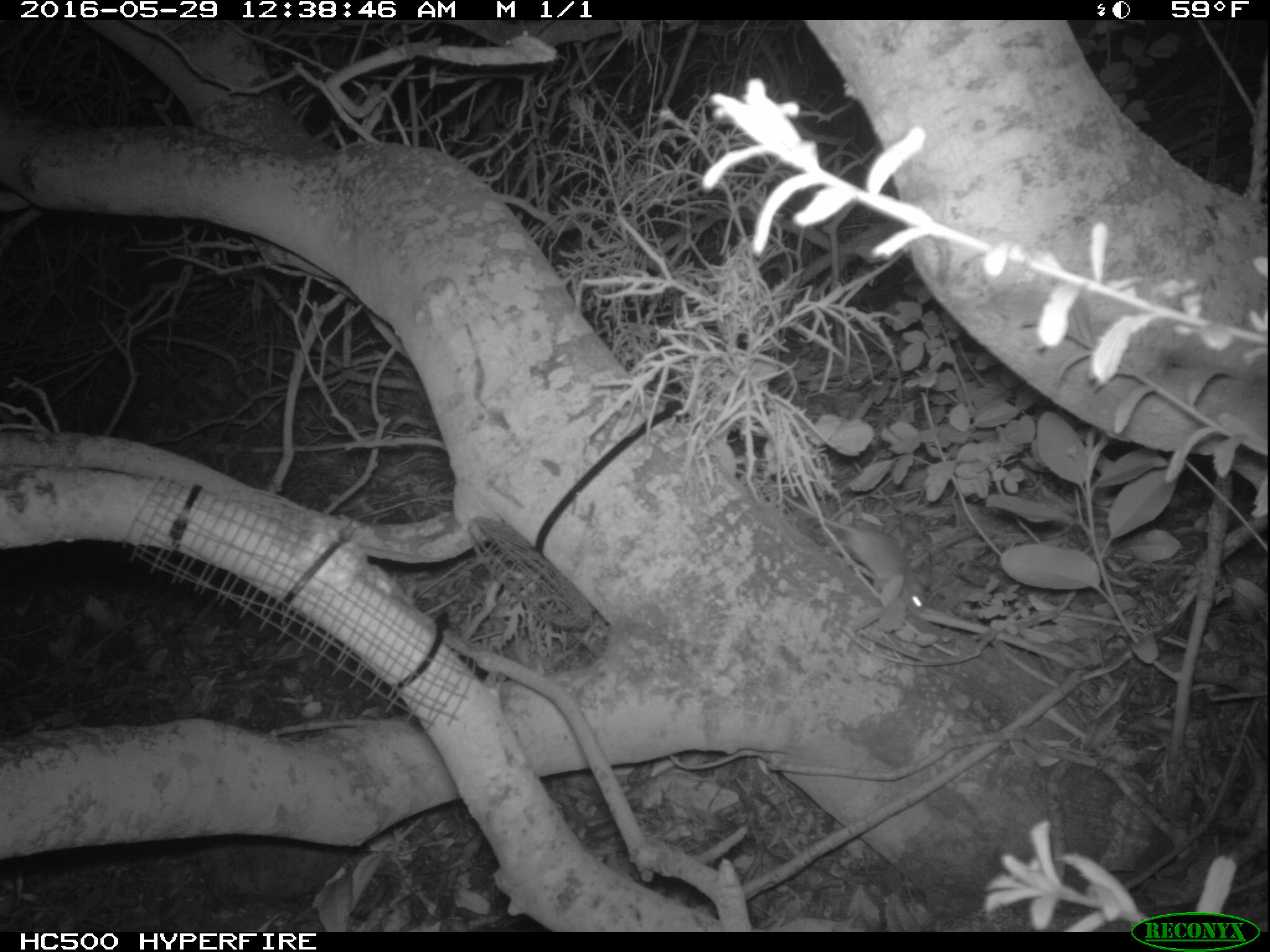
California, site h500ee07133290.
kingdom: Animalia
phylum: Chordata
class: Mammalia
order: Rodentia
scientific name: Rodentia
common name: rodent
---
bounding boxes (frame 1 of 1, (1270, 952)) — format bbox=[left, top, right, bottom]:
rodent: bbox=[784, 494, 931, 614]